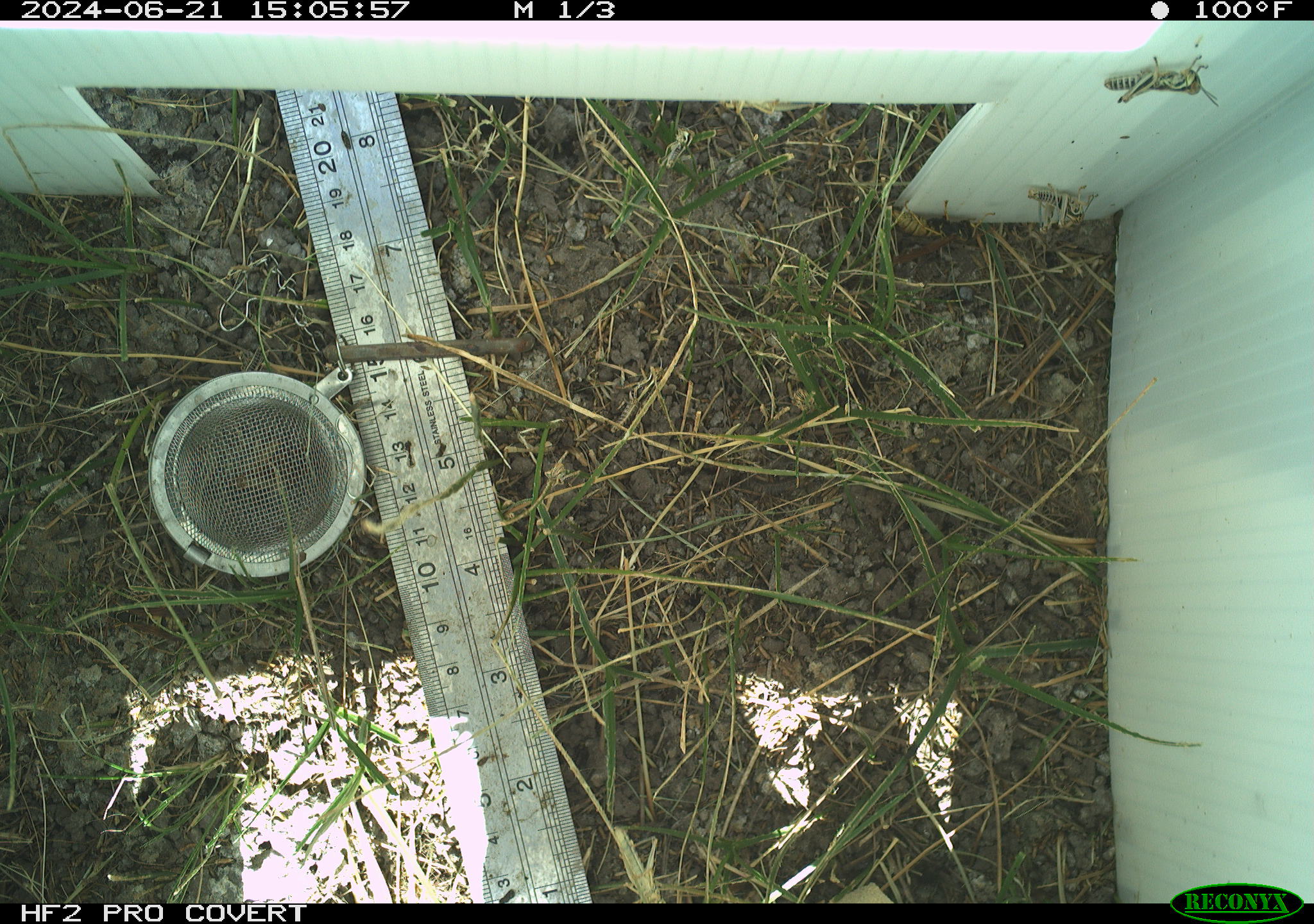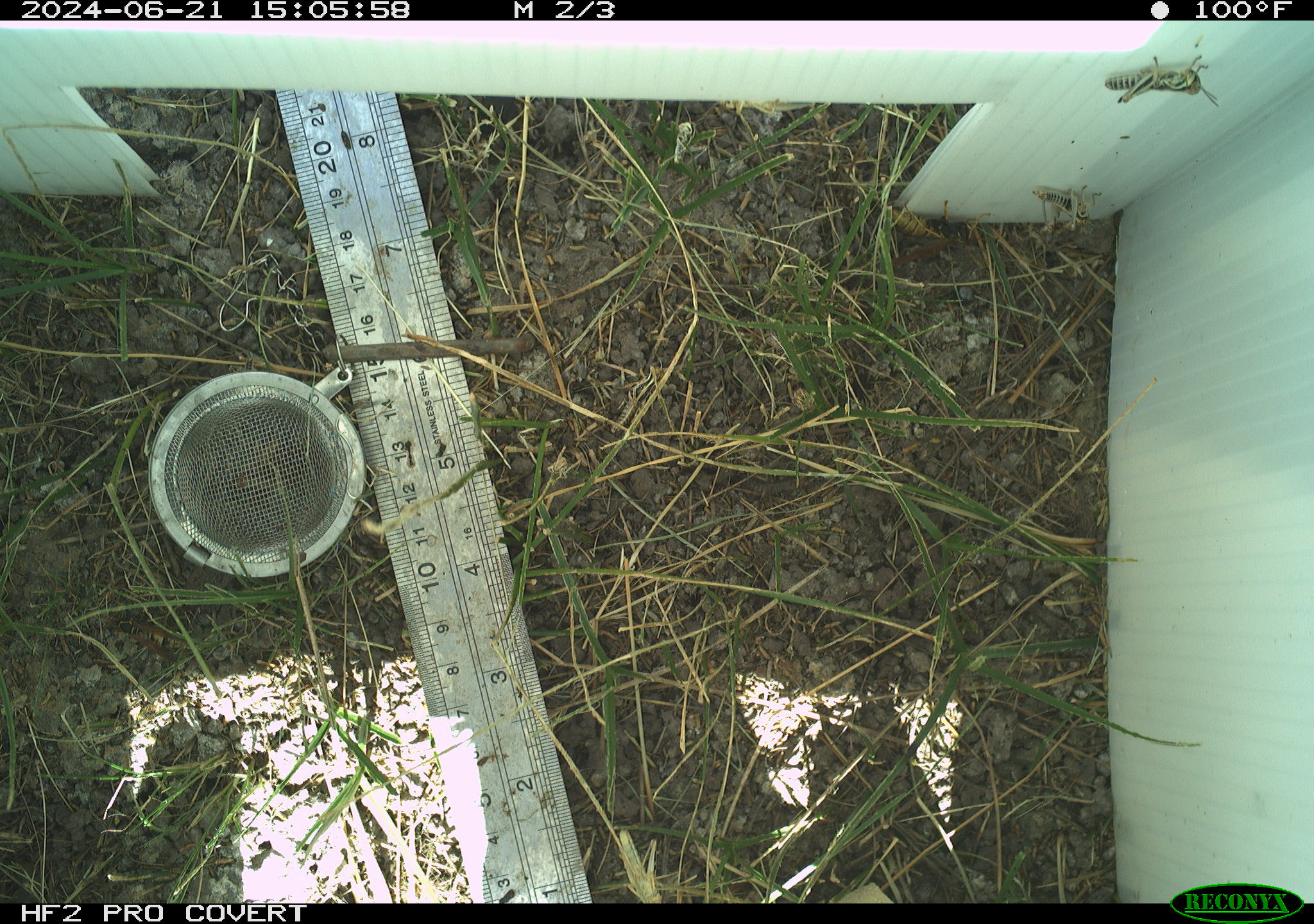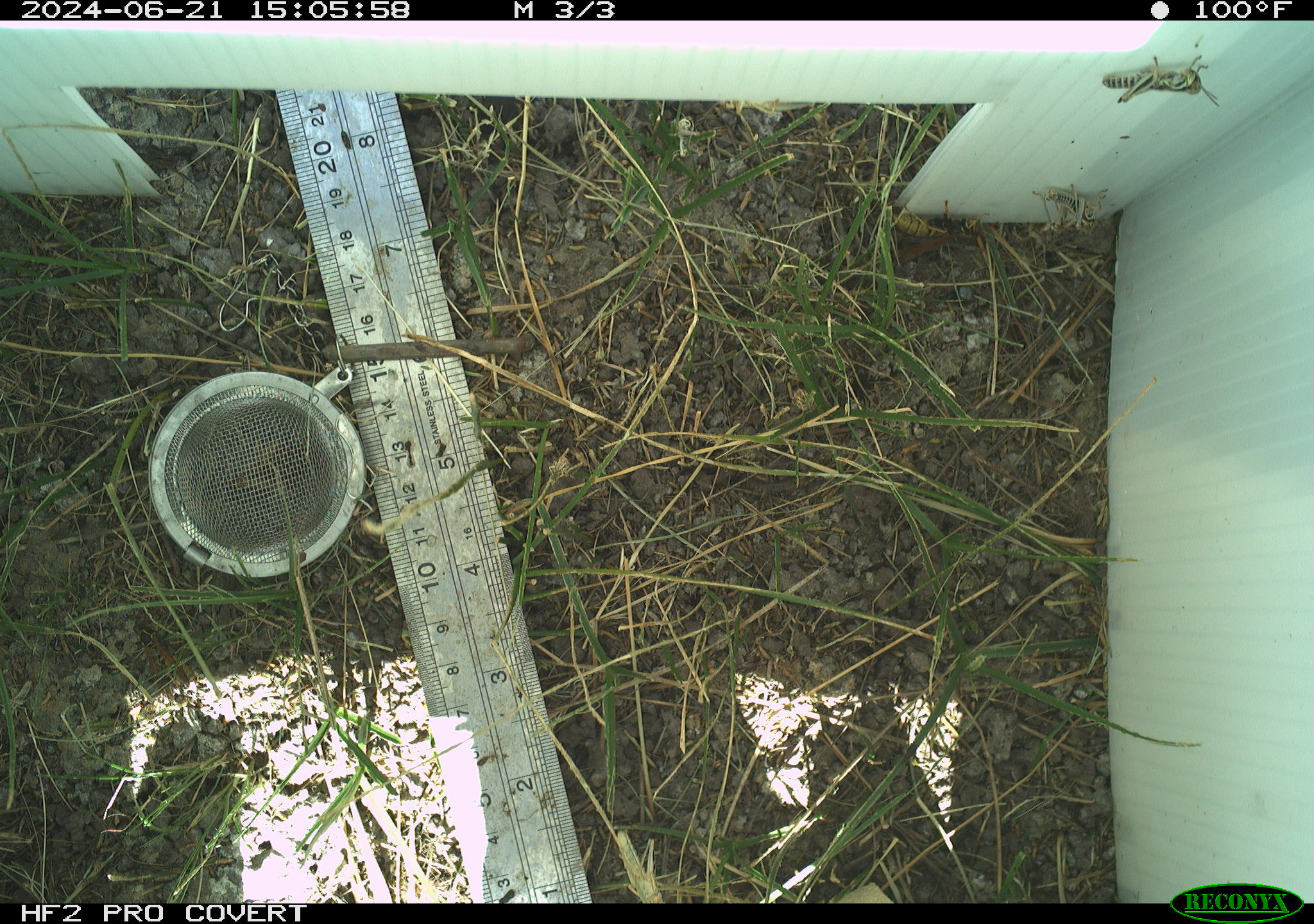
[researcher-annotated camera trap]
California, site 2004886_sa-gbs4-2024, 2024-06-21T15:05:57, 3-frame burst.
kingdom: Animalia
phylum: Arthropoda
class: Insecta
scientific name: Insecta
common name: insect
Insect (Insecta).